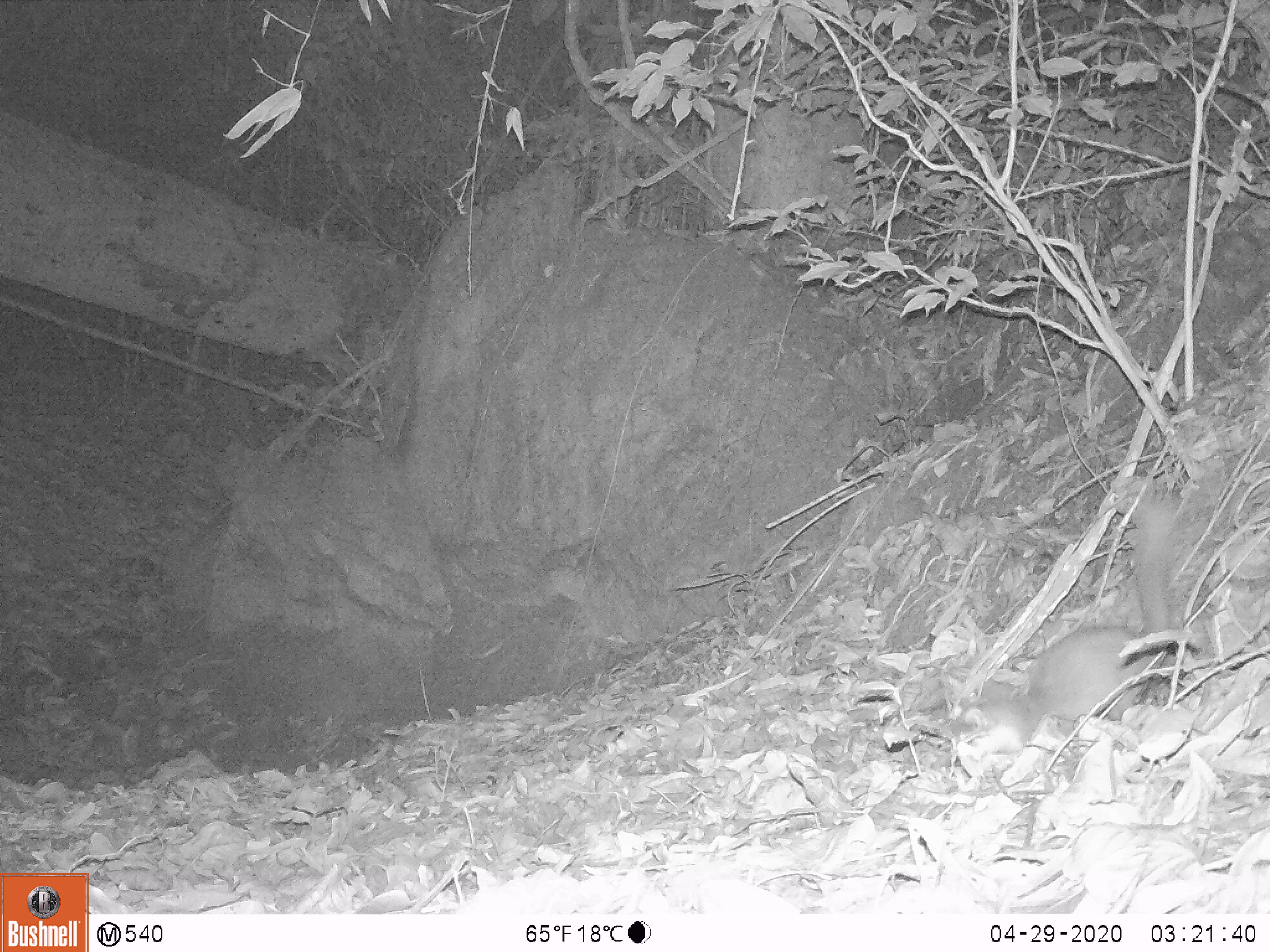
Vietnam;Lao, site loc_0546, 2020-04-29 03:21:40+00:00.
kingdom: Animalia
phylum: Chordata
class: Mammalia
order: Carnivora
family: Mustelidae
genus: Melogale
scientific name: Melogale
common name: ferret badger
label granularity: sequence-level